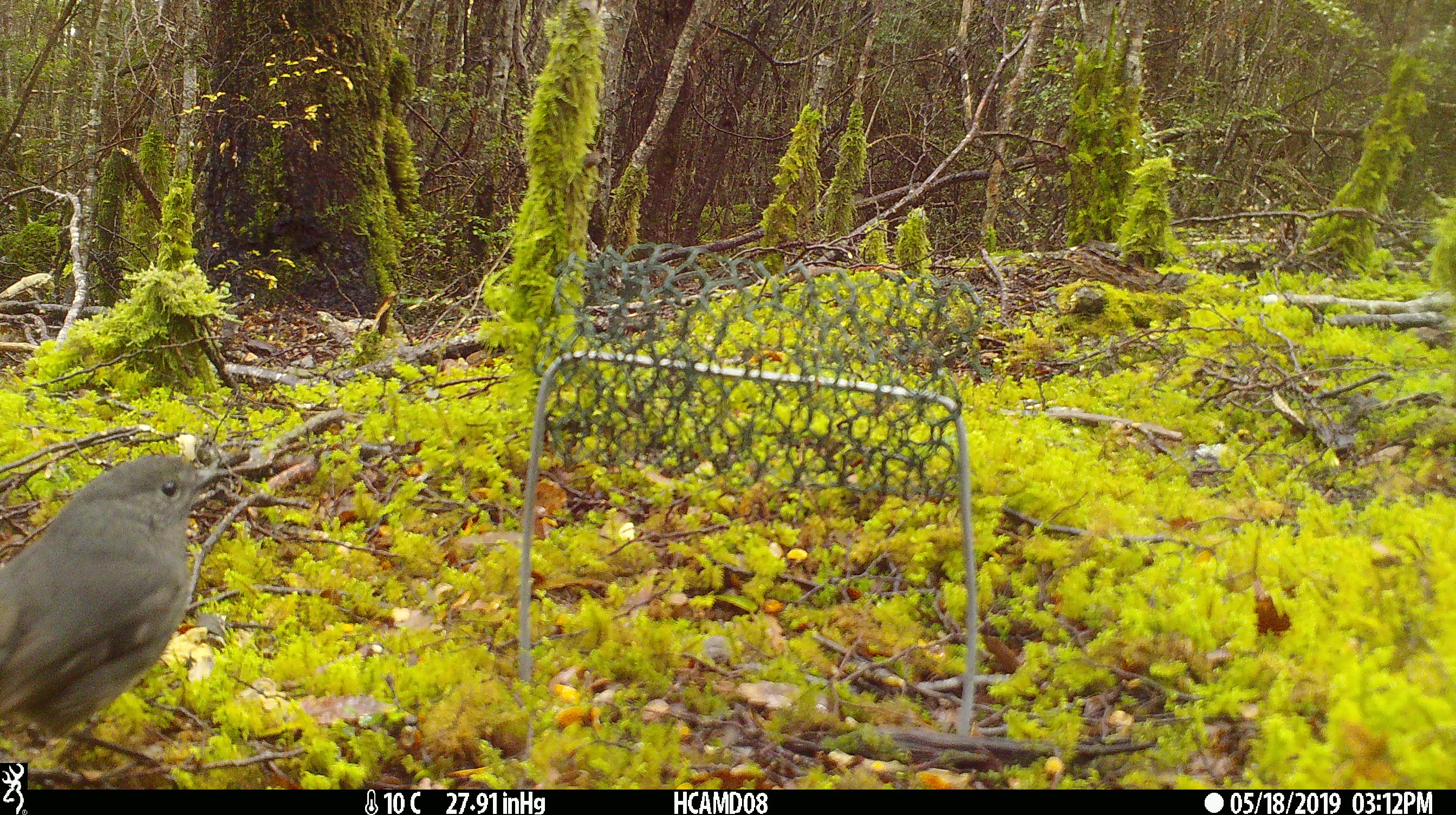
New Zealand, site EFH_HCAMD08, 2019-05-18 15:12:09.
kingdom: Animalia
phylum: Chordata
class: Aves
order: Passeriformes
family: Petroicidae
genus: Petroica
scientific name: Petroica australis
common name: new zealand robin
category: robin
Robin (new zealand robin) (Petroica australis).